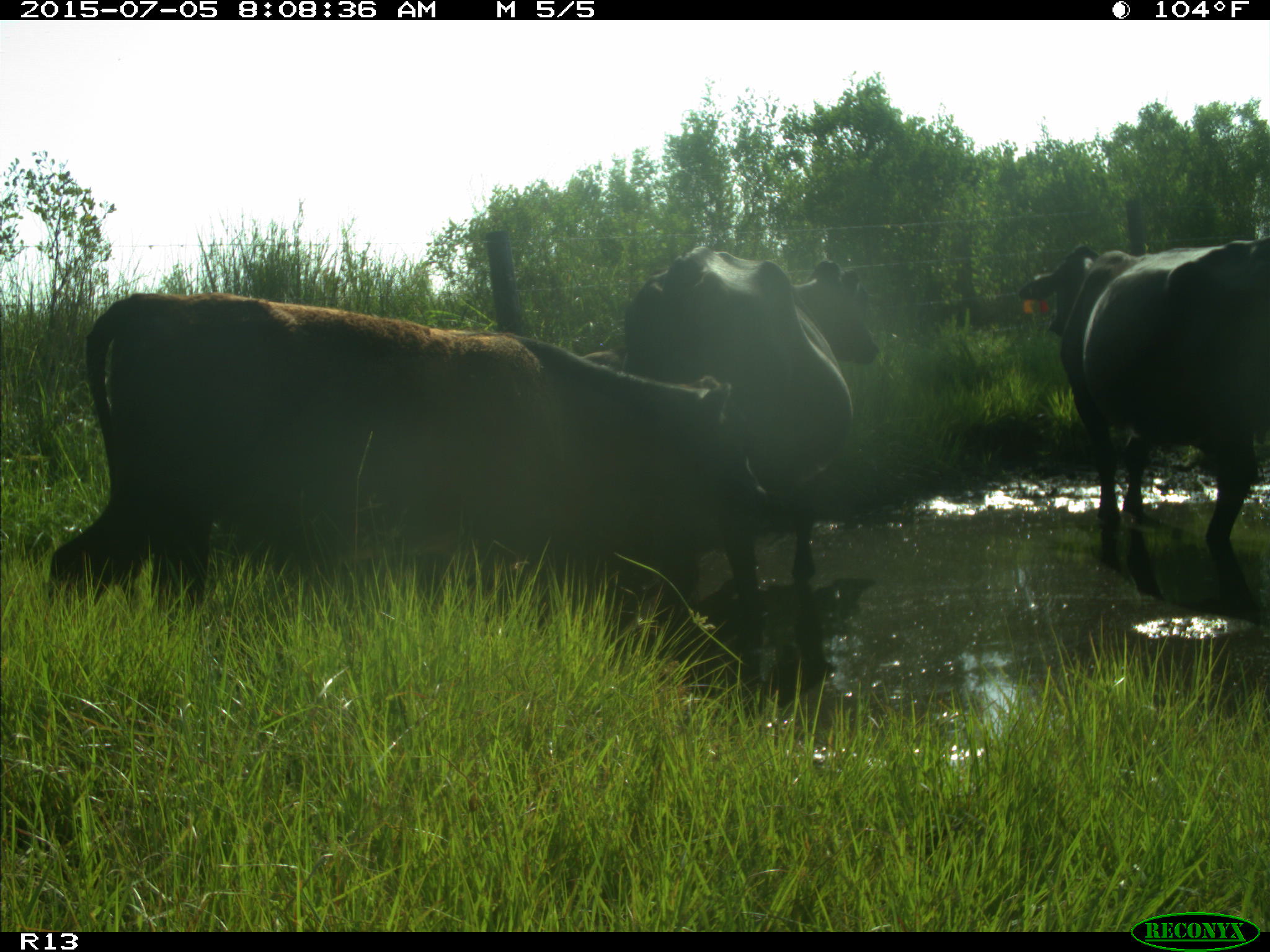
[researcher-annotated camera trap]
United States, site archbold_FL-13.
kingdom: Animalia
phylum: Chordata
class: Mammalia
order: Artiodactyla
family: Bovidae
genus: Bos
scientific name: Bos taurus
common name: domestic cow